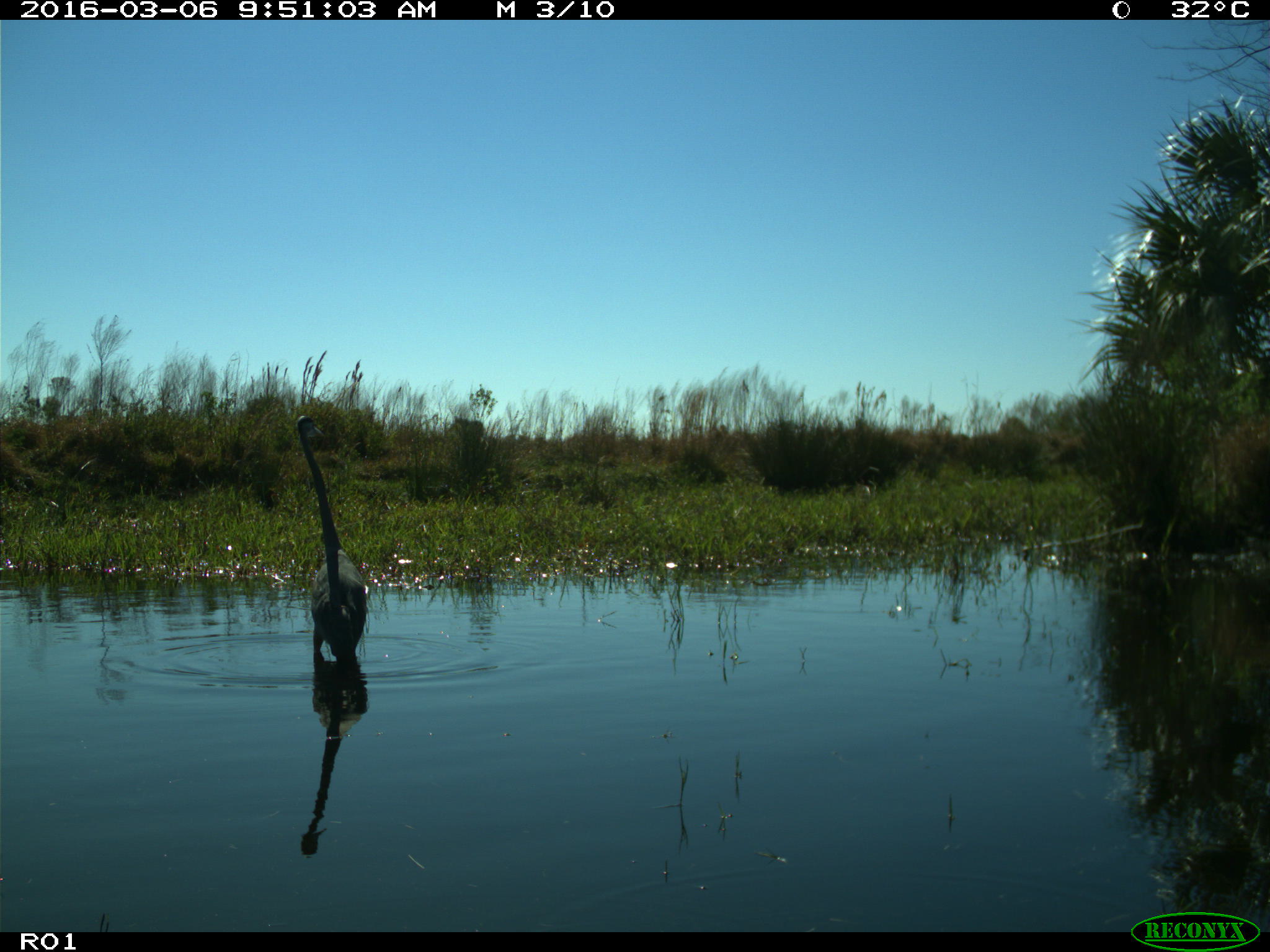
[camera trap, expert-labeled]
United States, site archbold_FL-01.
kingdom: Animalia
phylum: Chordata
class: Aves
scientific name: Aves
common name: birds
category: unidentified bird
Unidentified bird (birds) (Aves).